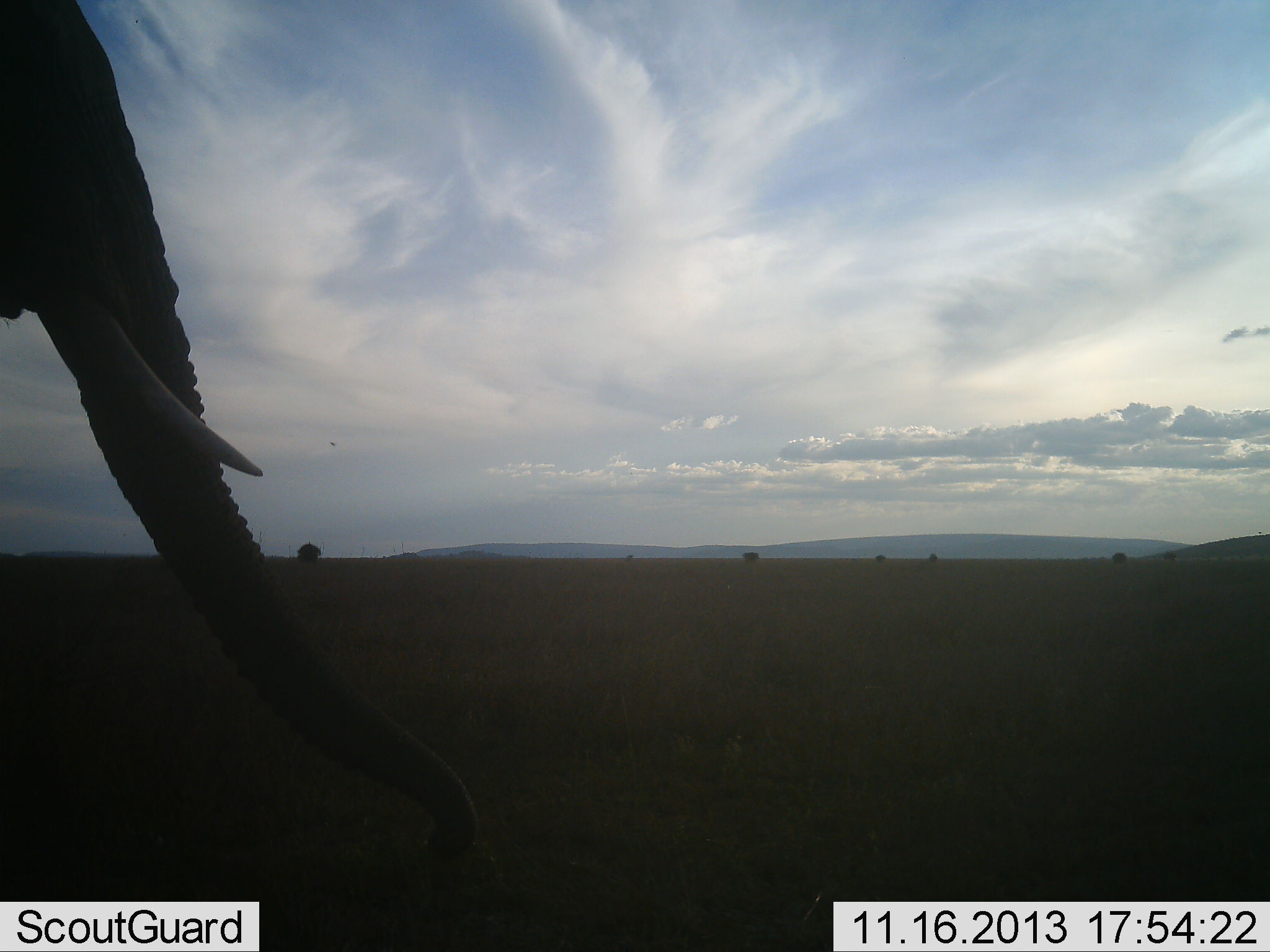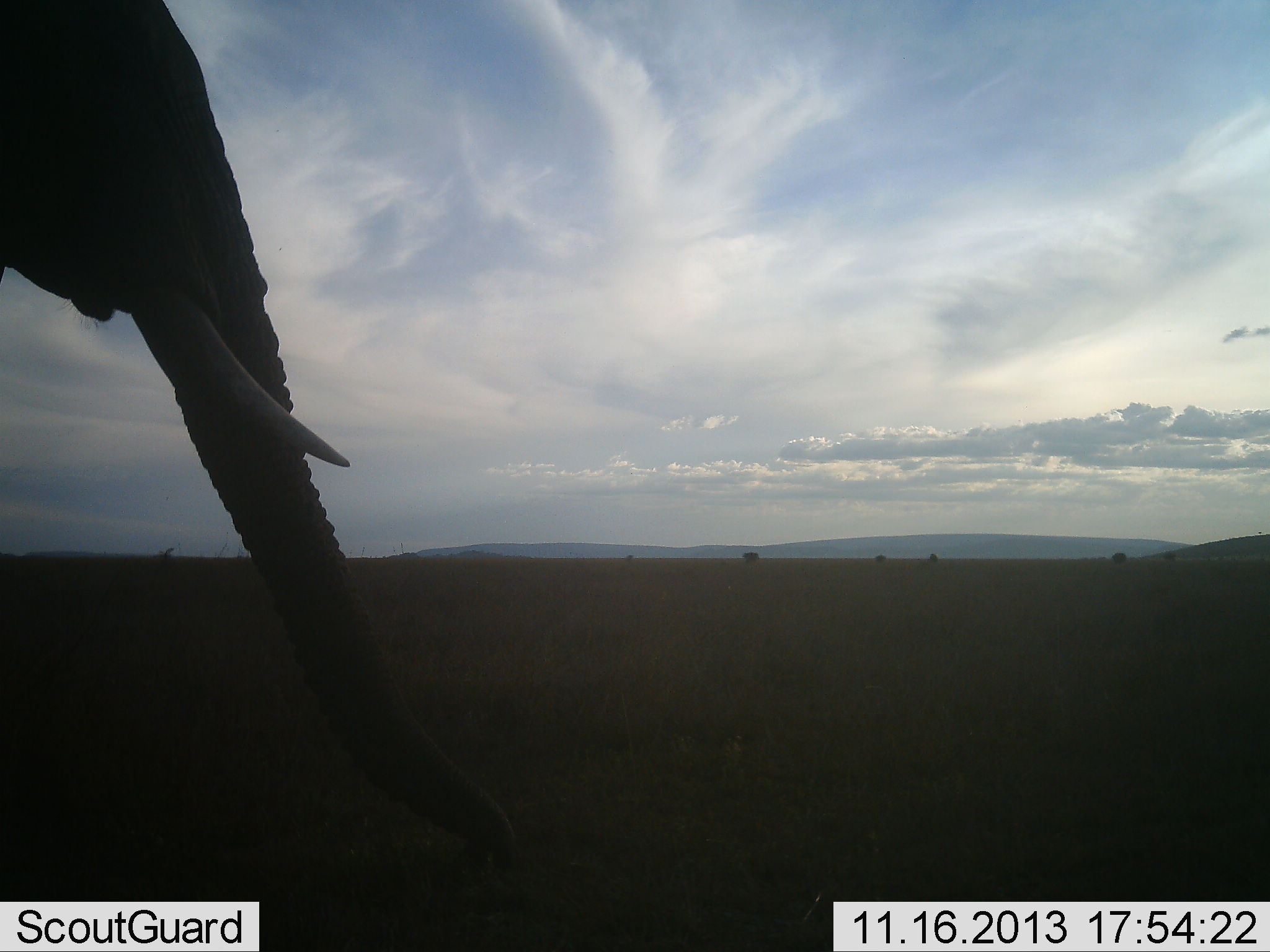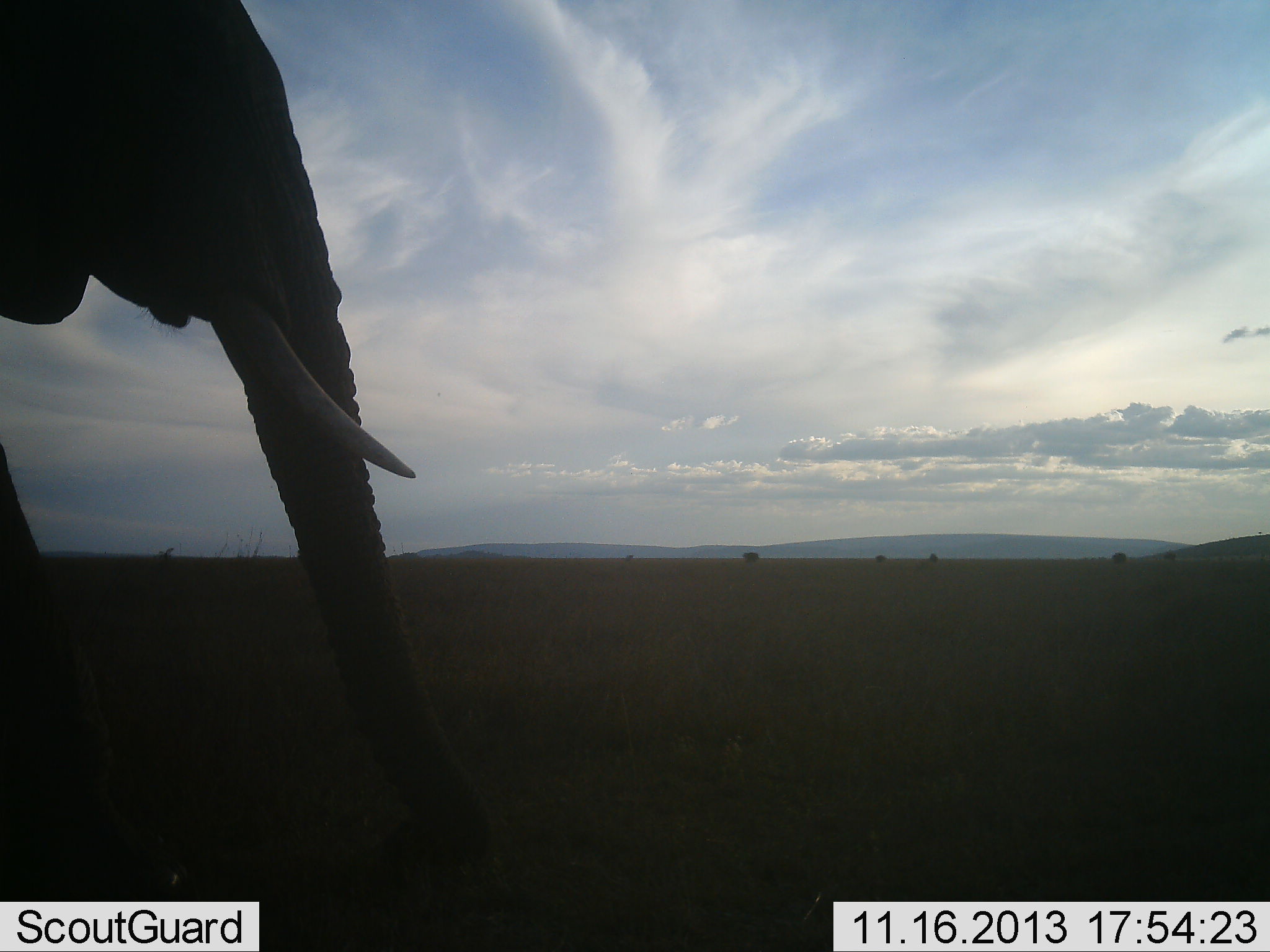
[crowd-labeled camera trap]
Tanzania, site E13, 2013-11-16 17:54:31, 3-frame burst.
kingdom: Animalia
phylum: Chordata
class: Mammalia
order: Proboscidea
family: Elephantidae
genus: Loxodonta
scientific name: Loxodonta africana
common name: african bush elephant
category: elephant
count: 1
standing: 20%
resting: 0%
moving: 70%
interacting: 0%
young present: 0%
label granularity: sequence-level